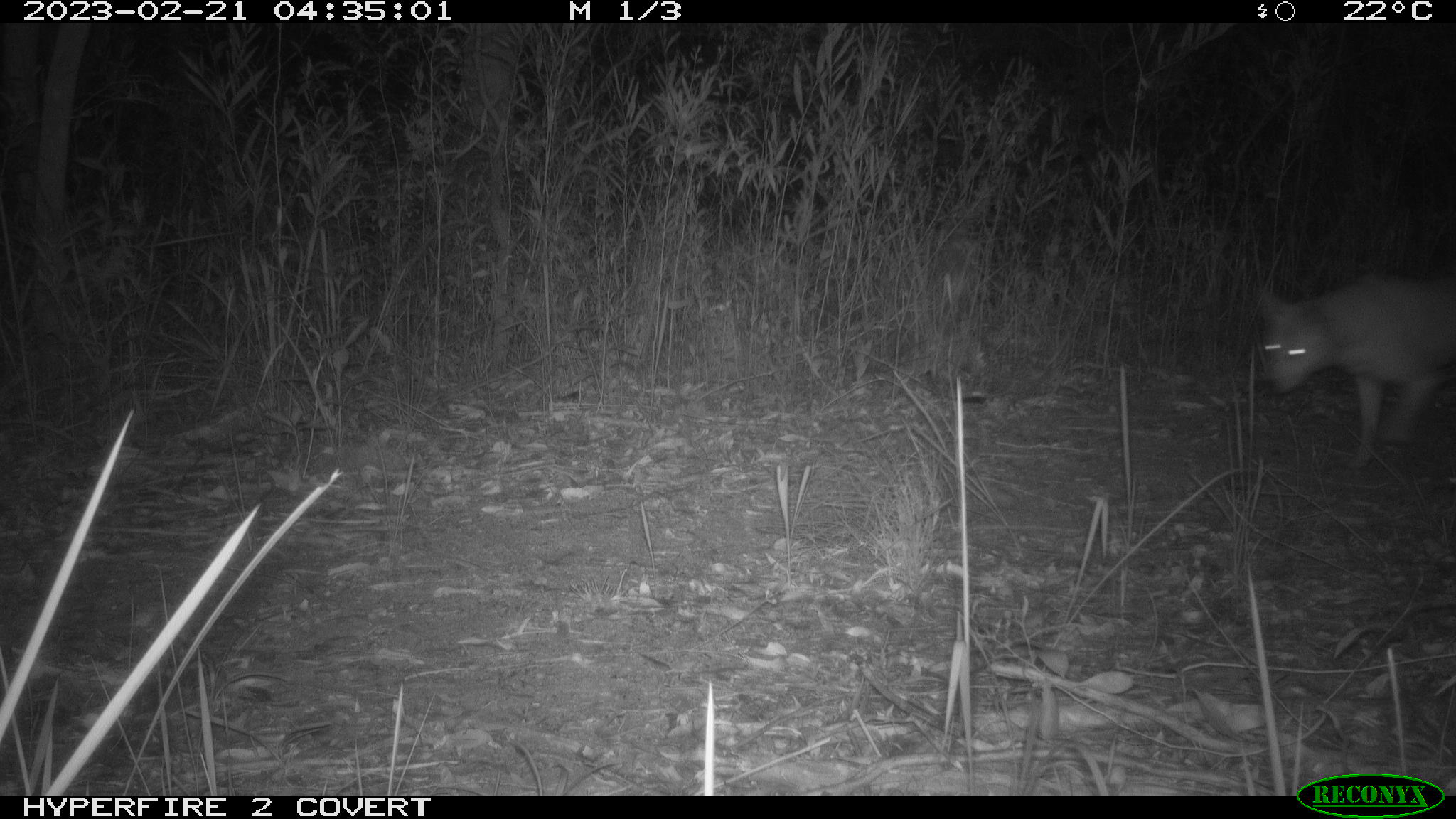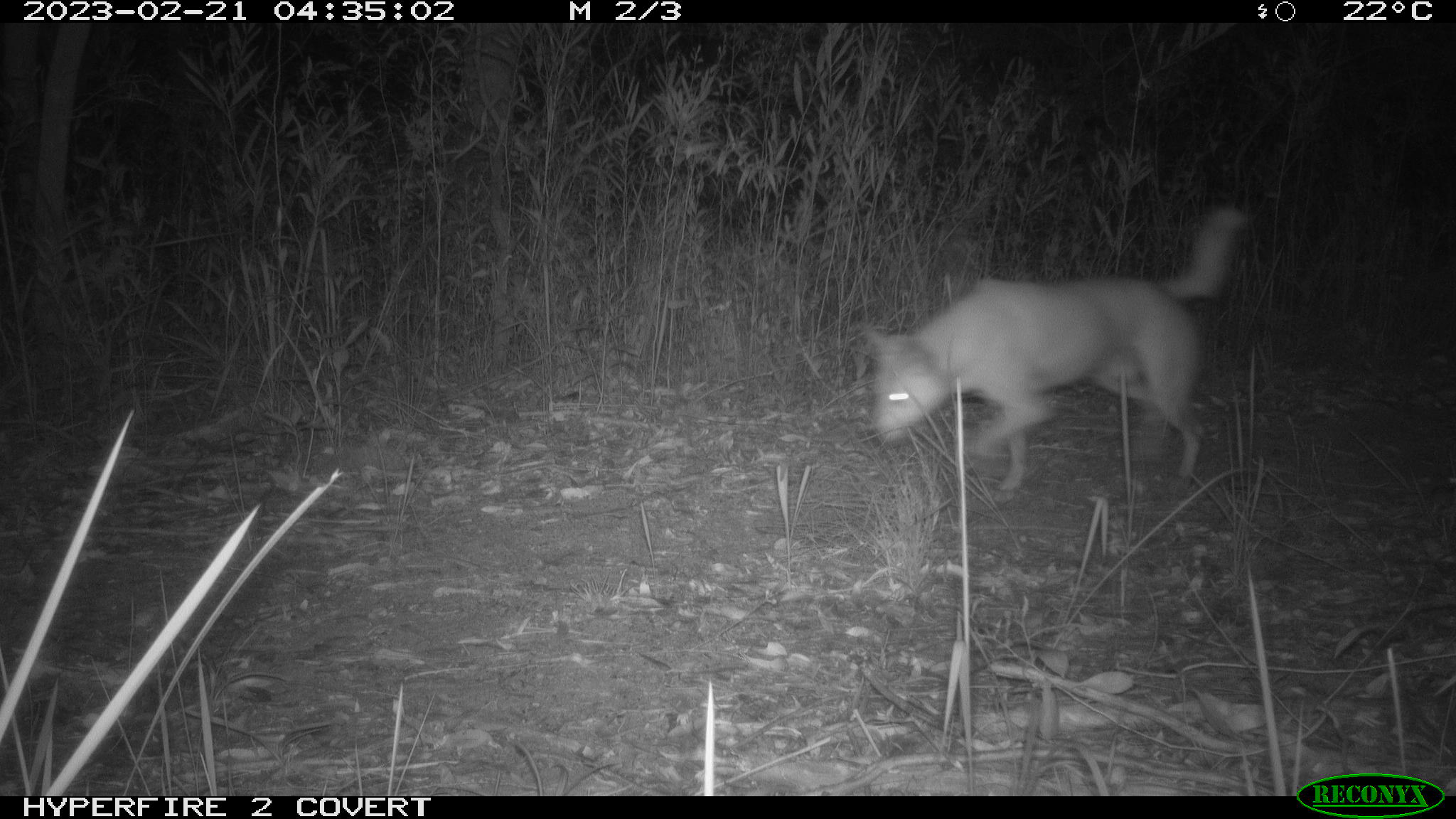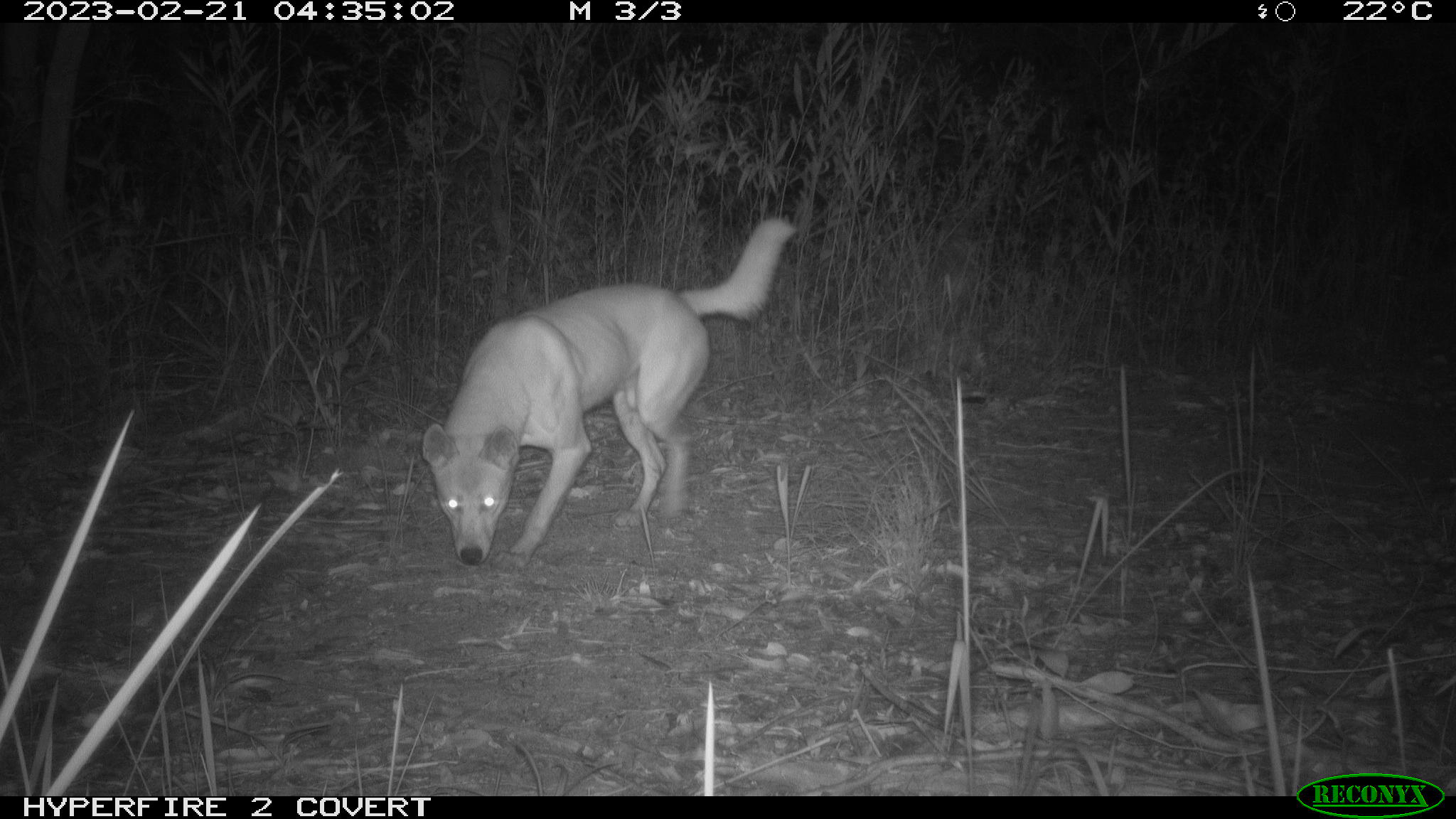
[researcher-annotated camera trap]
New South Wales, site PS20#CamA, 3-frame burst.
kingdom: Animalia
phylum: Chordata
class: Mammalia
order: Carnivora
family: Canidae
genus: Canis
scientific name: Canis familiaris dingo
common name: dingo